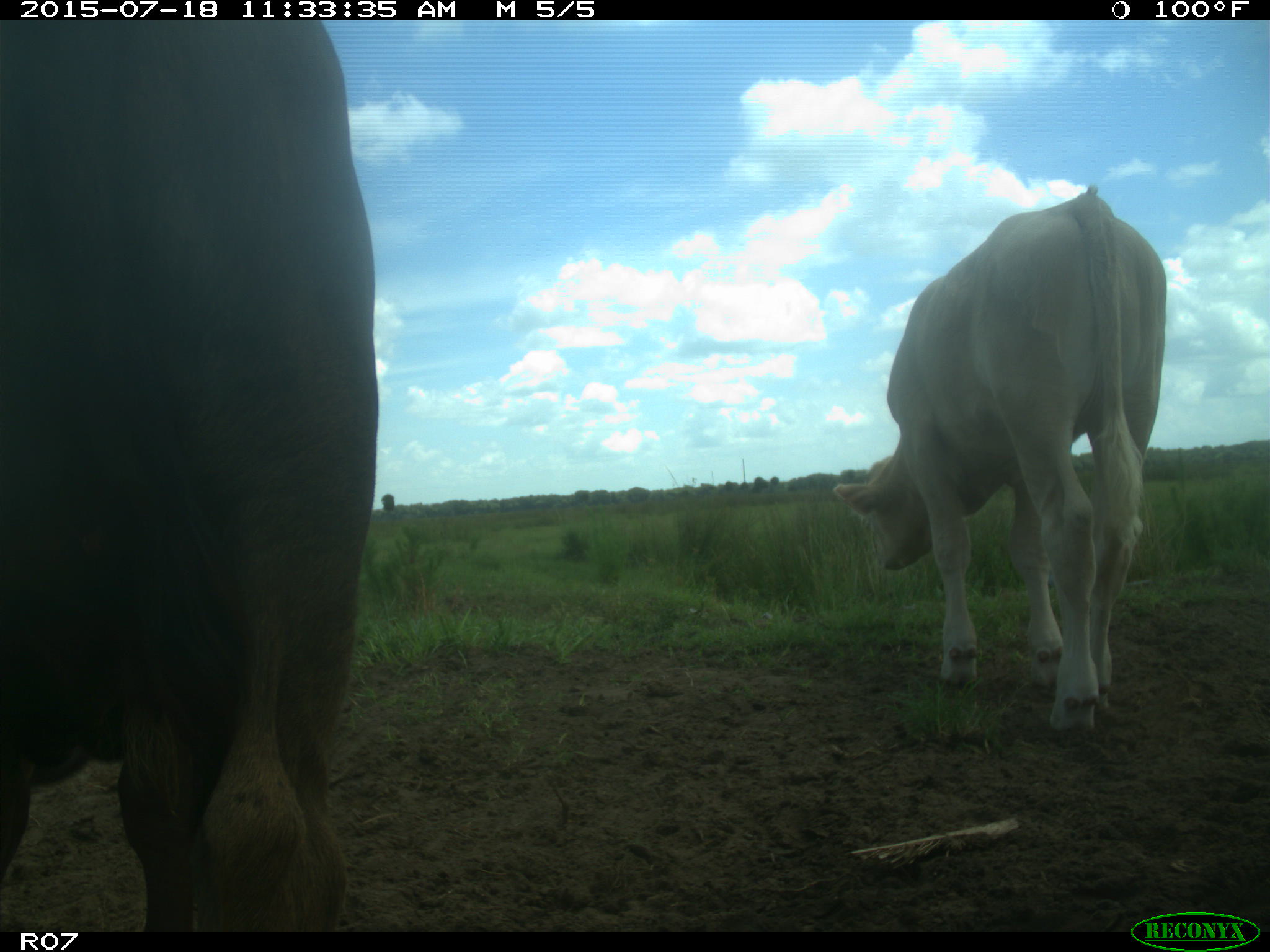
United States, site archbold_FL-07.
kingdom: Animalia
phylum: Chordata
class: Mammalia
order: Artiodactyla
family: Bovidae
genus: Bos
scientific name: Bos taurus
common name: domestic cow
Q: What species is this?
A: Bos taurus (domestic cow).